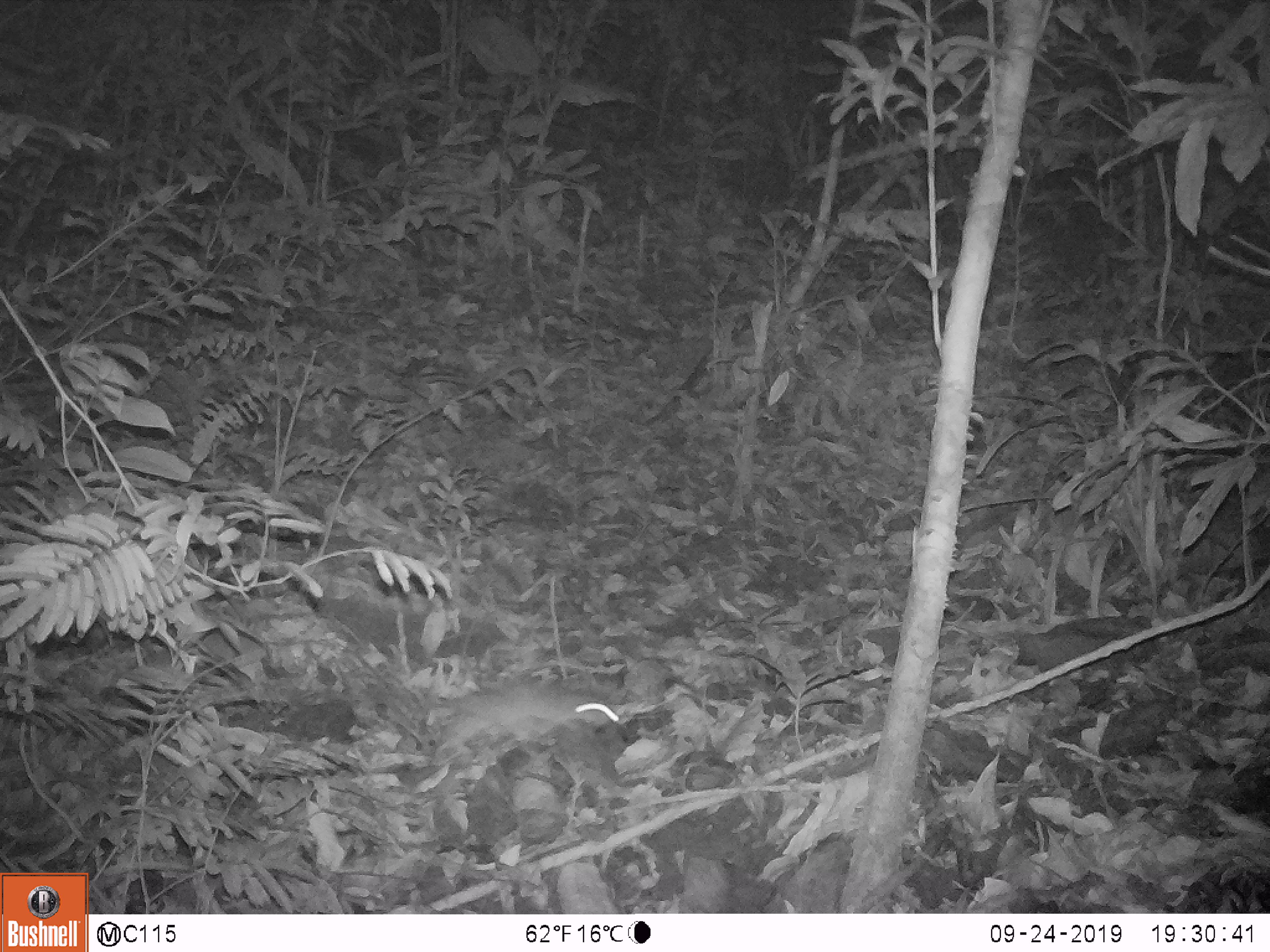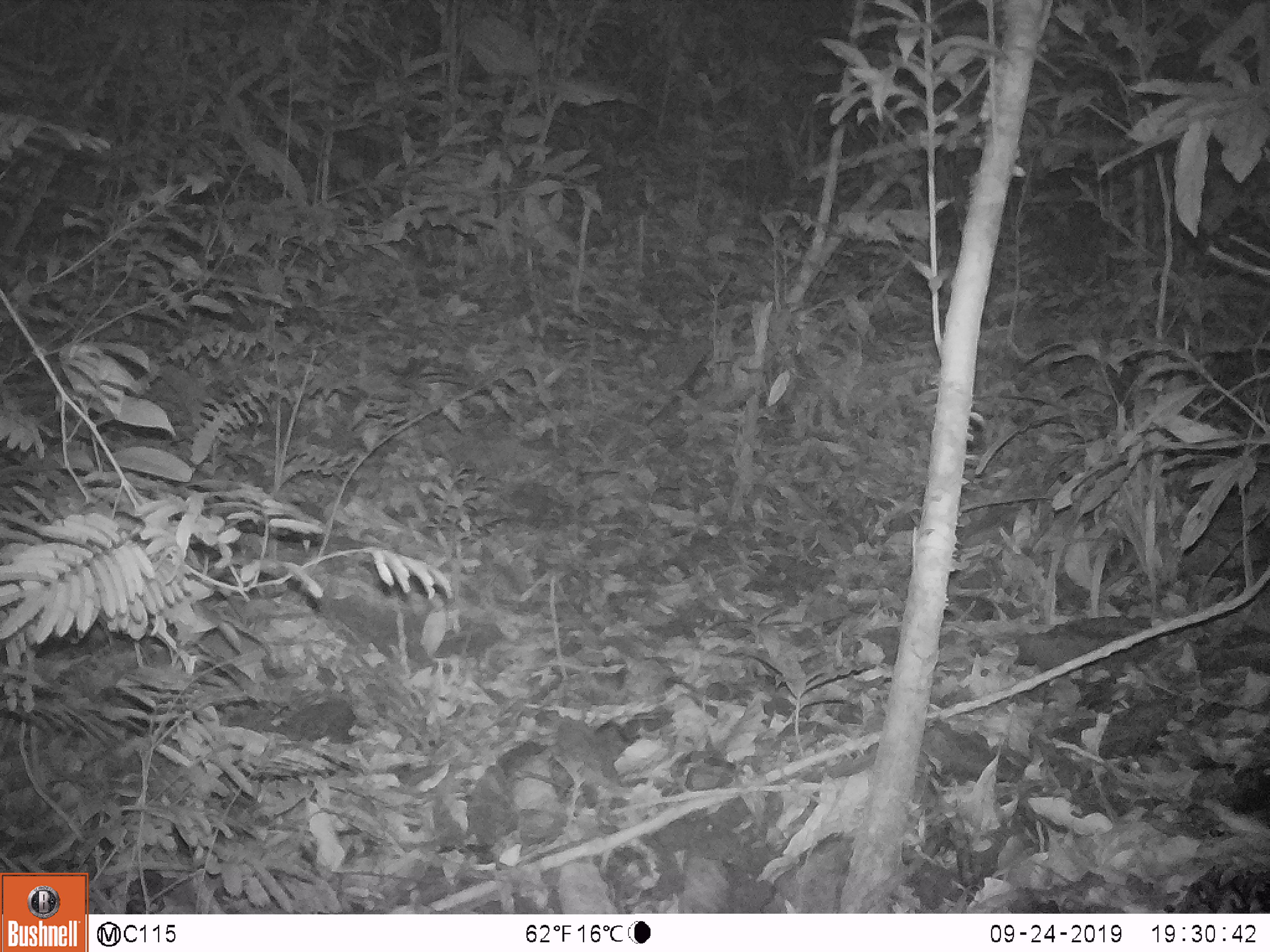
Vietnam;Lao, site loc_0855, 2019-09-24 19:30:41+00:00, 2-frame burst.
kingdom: Animalia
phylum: Chordata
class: Mammalia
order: Rodentia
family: Muridae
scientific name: Muridae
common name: old-world mice and rats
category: unidentified murid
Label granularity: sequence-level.